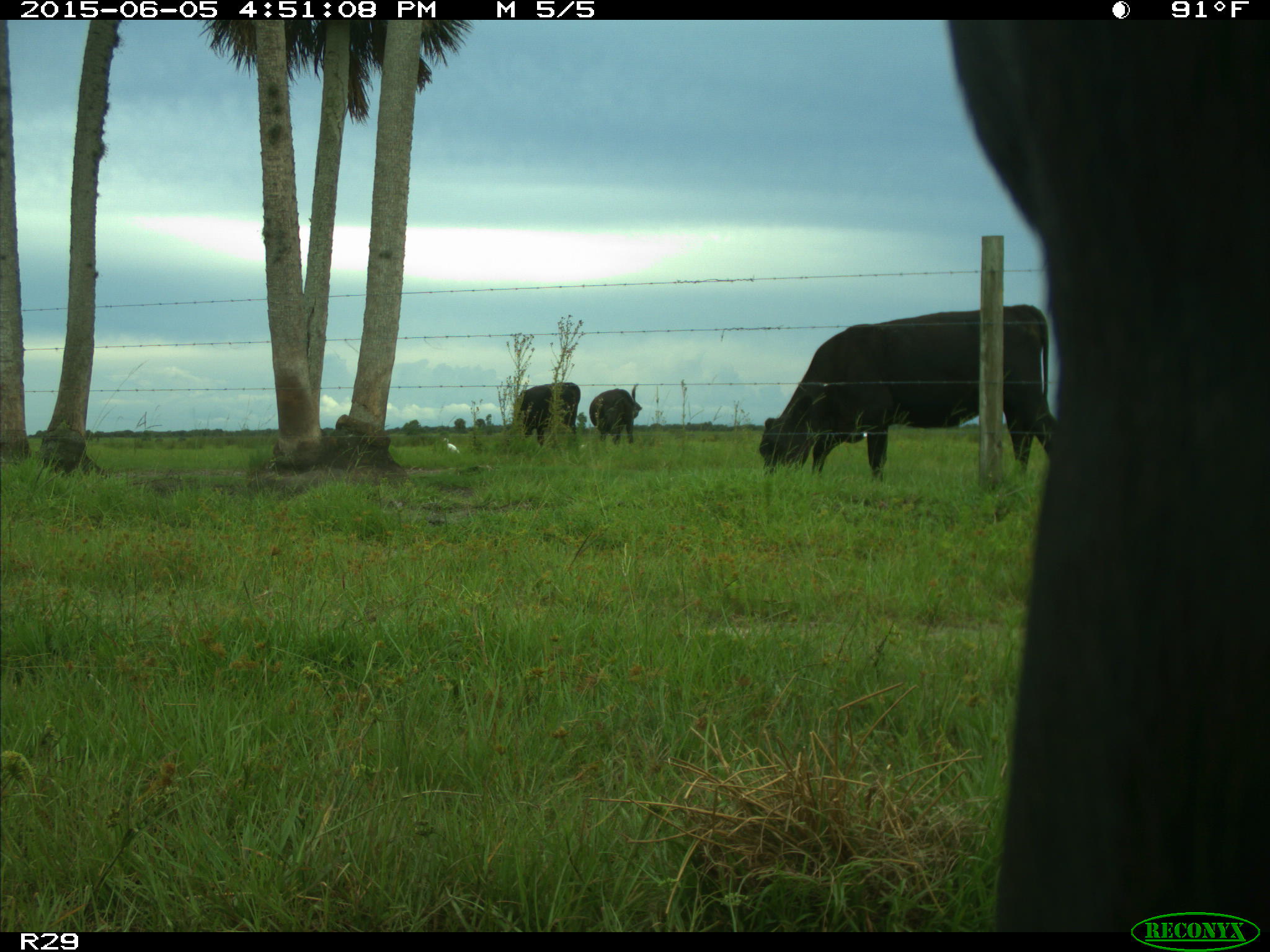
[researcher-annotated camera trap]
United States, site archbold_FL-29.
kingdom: Animalia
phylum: Chordata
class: Mammalia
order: Artiodactyla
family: Bovidae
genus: Bos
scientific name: Bos taurus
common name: domestic cow